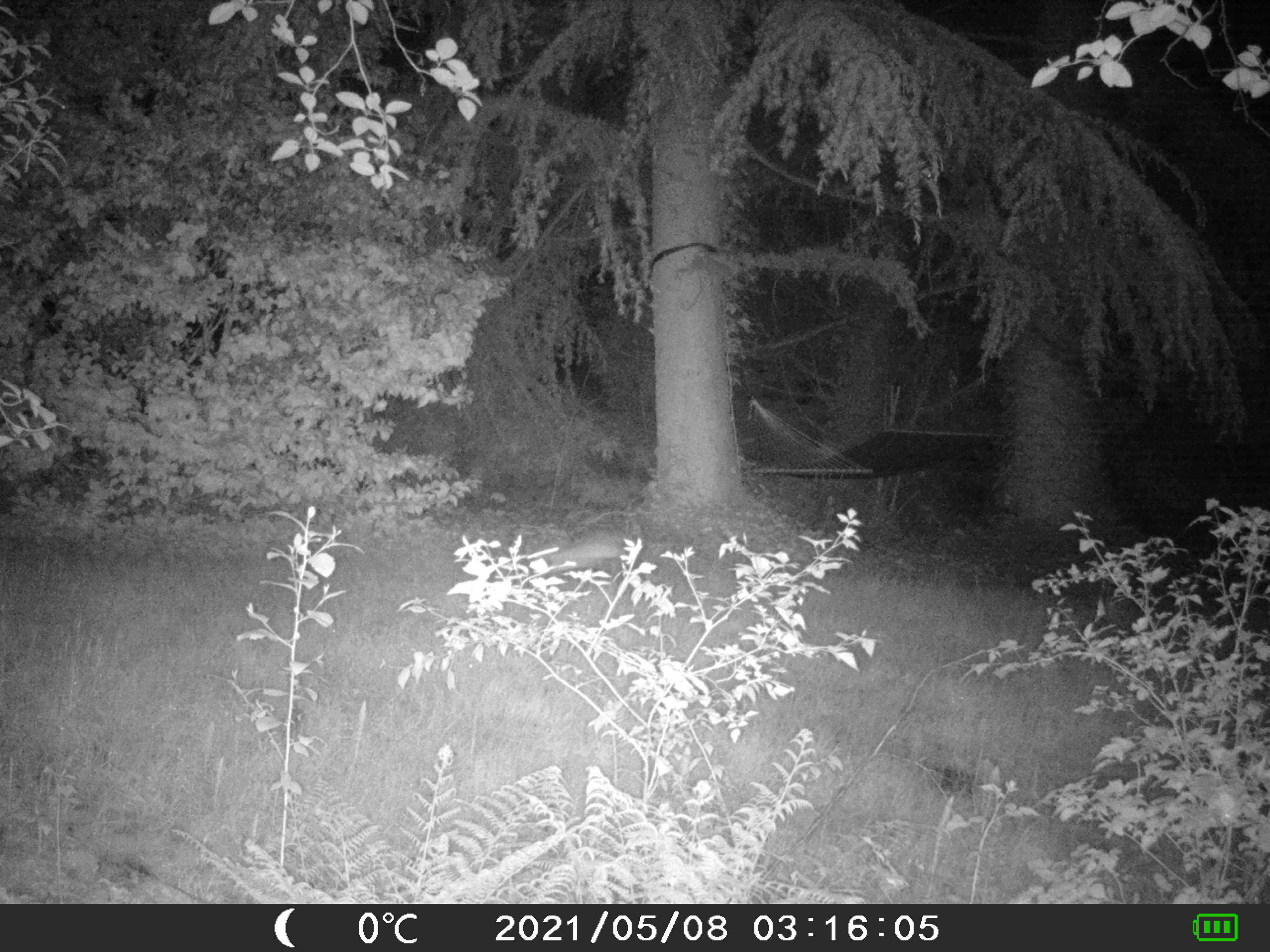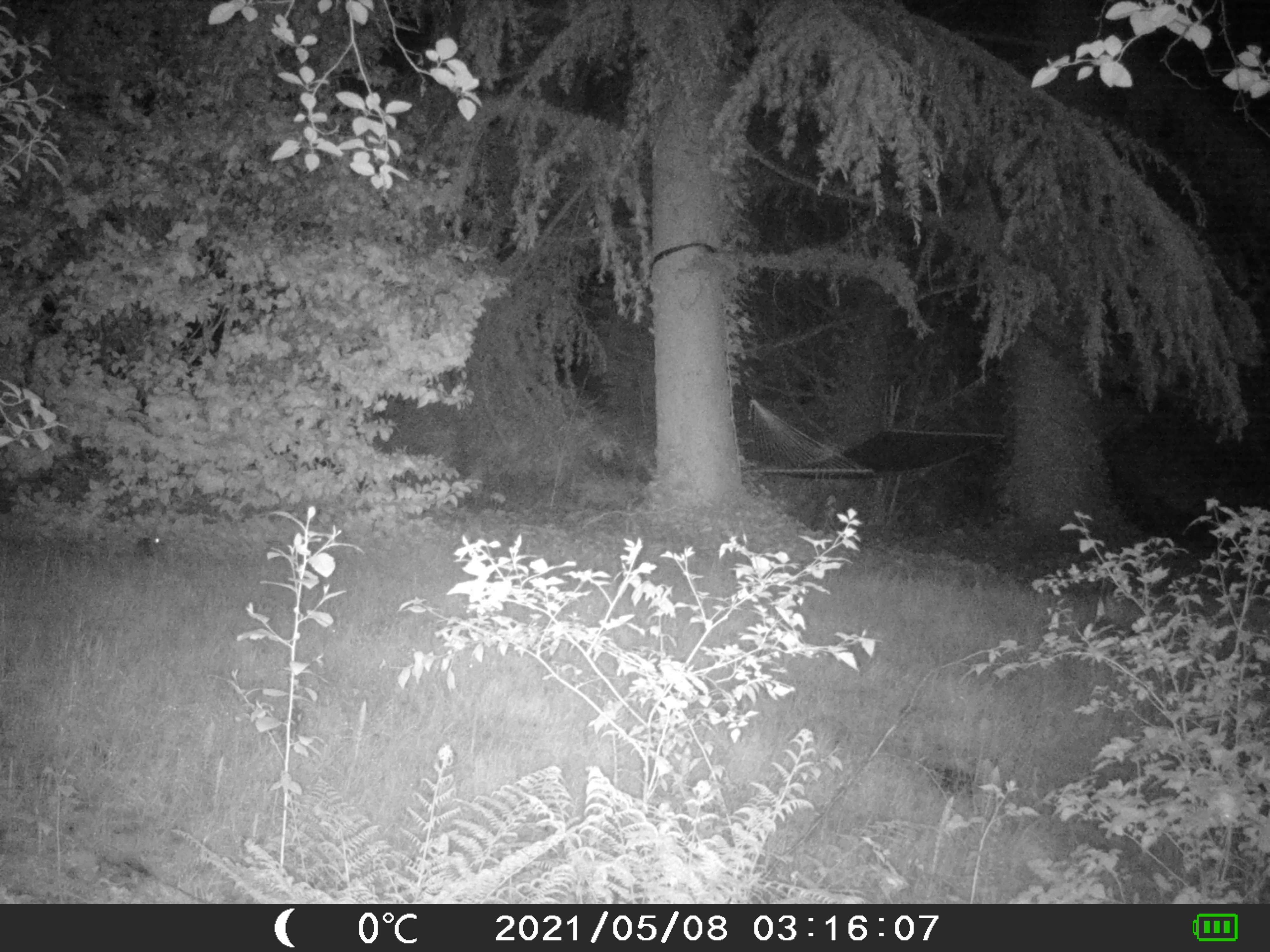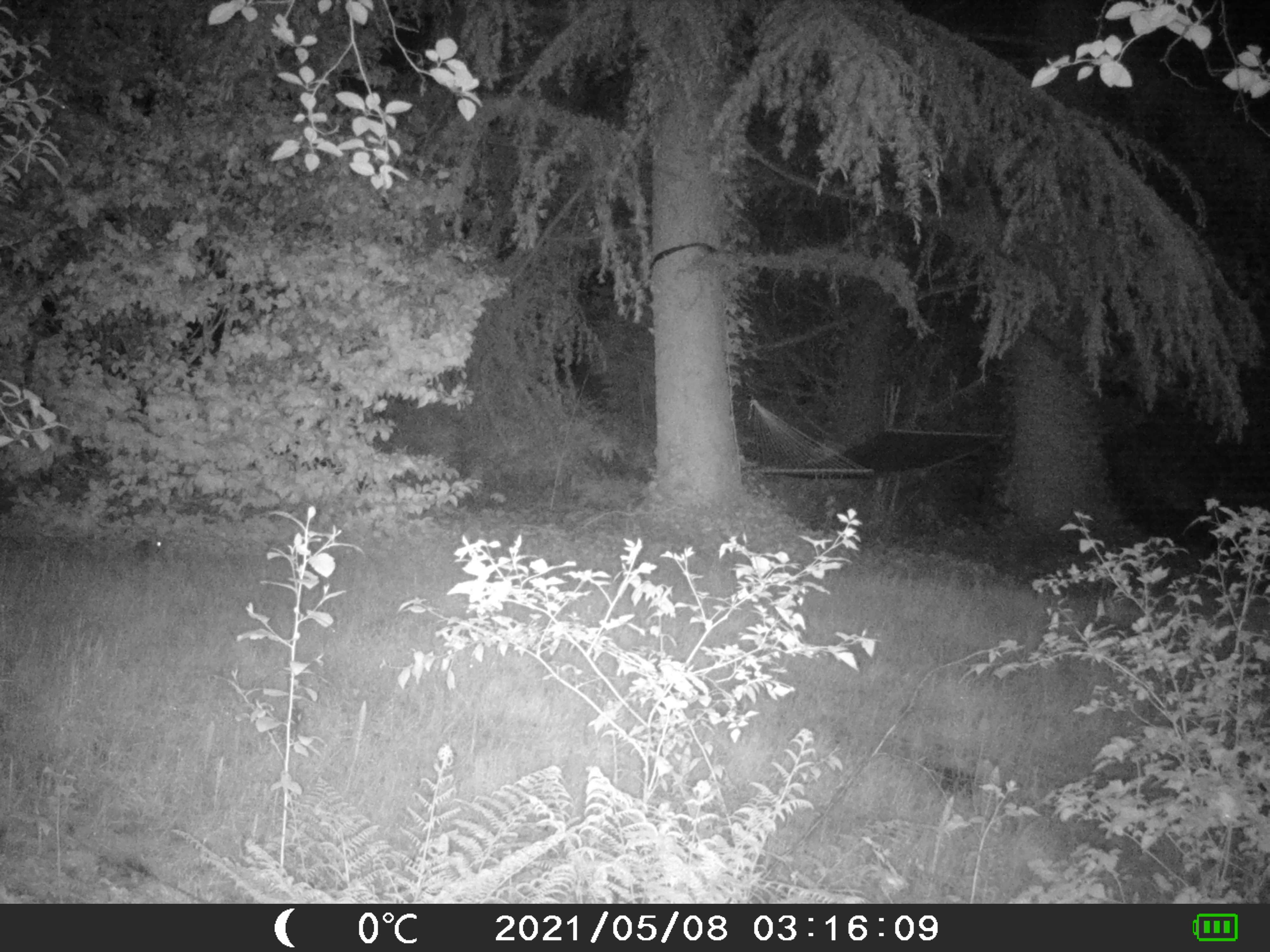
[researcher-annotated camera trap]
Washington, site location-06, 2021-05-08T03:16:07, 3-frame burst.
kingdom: Animalia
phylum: Chordata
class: Mammalia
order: Lagomorpha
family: Leporidae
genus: Sylvilagus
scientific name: Sylvilagus floridanus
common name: eastern cottontail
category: rabbit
Rabbit (eastern cottontail) (Sylvilagus floridanus).